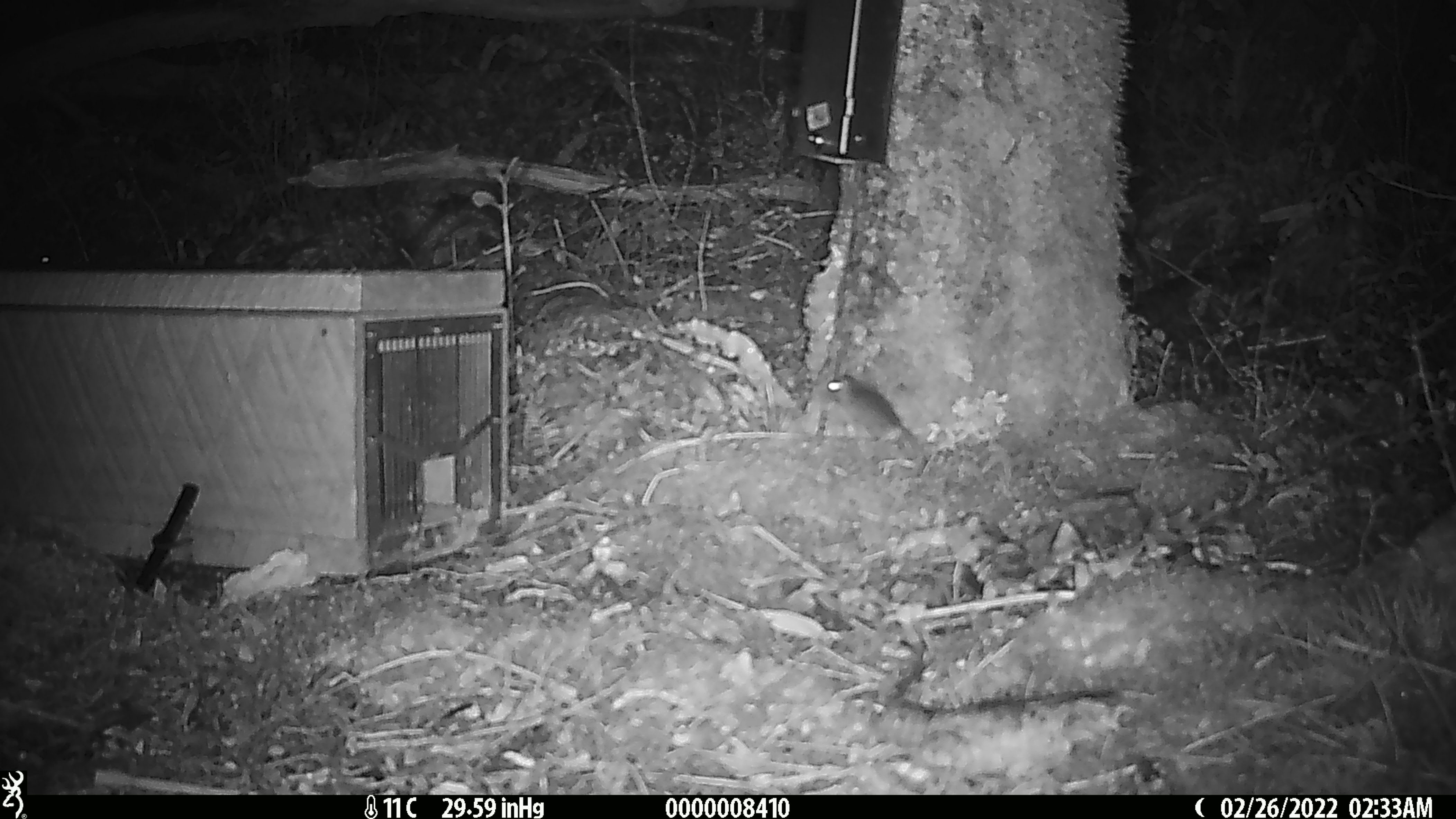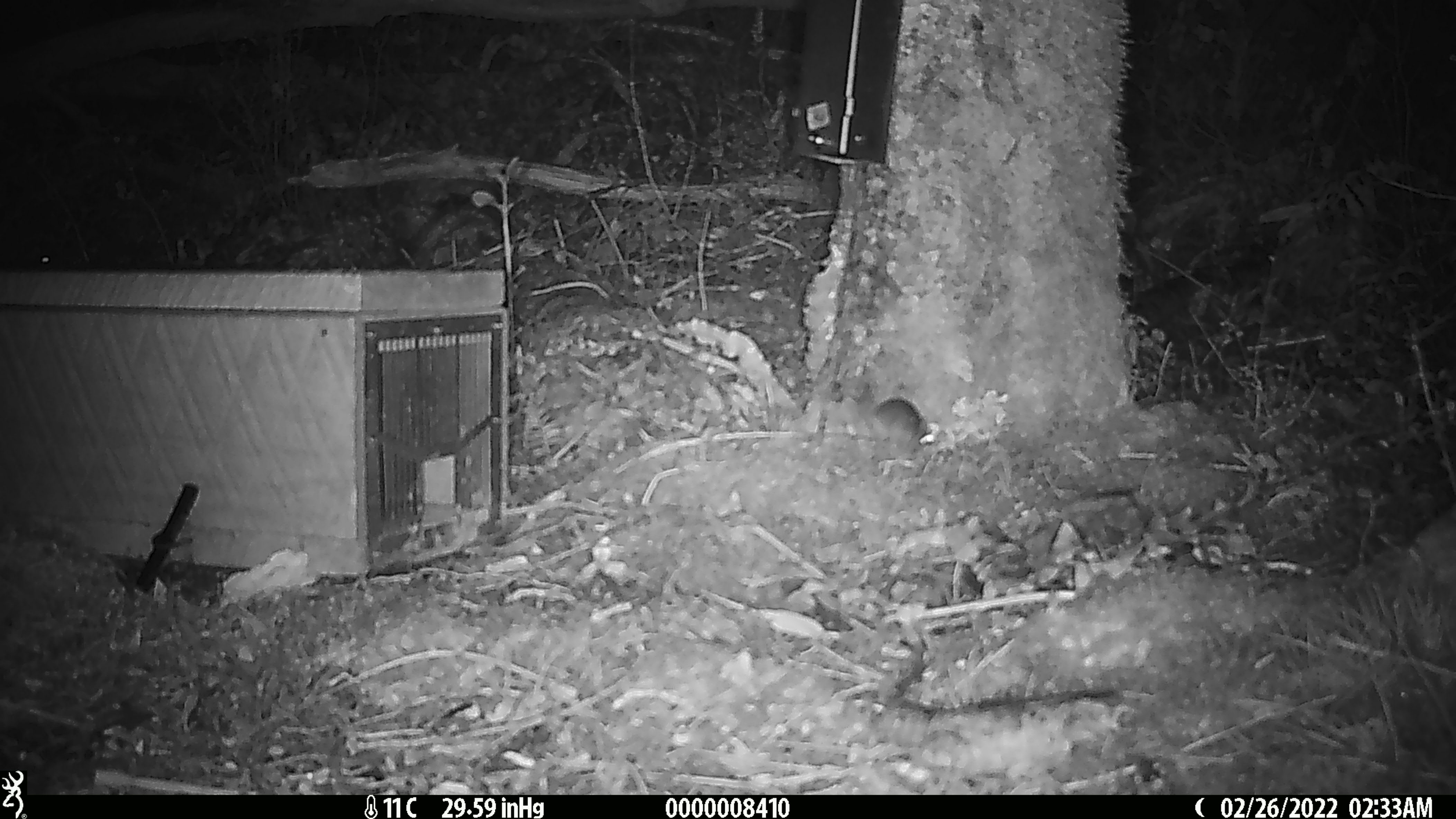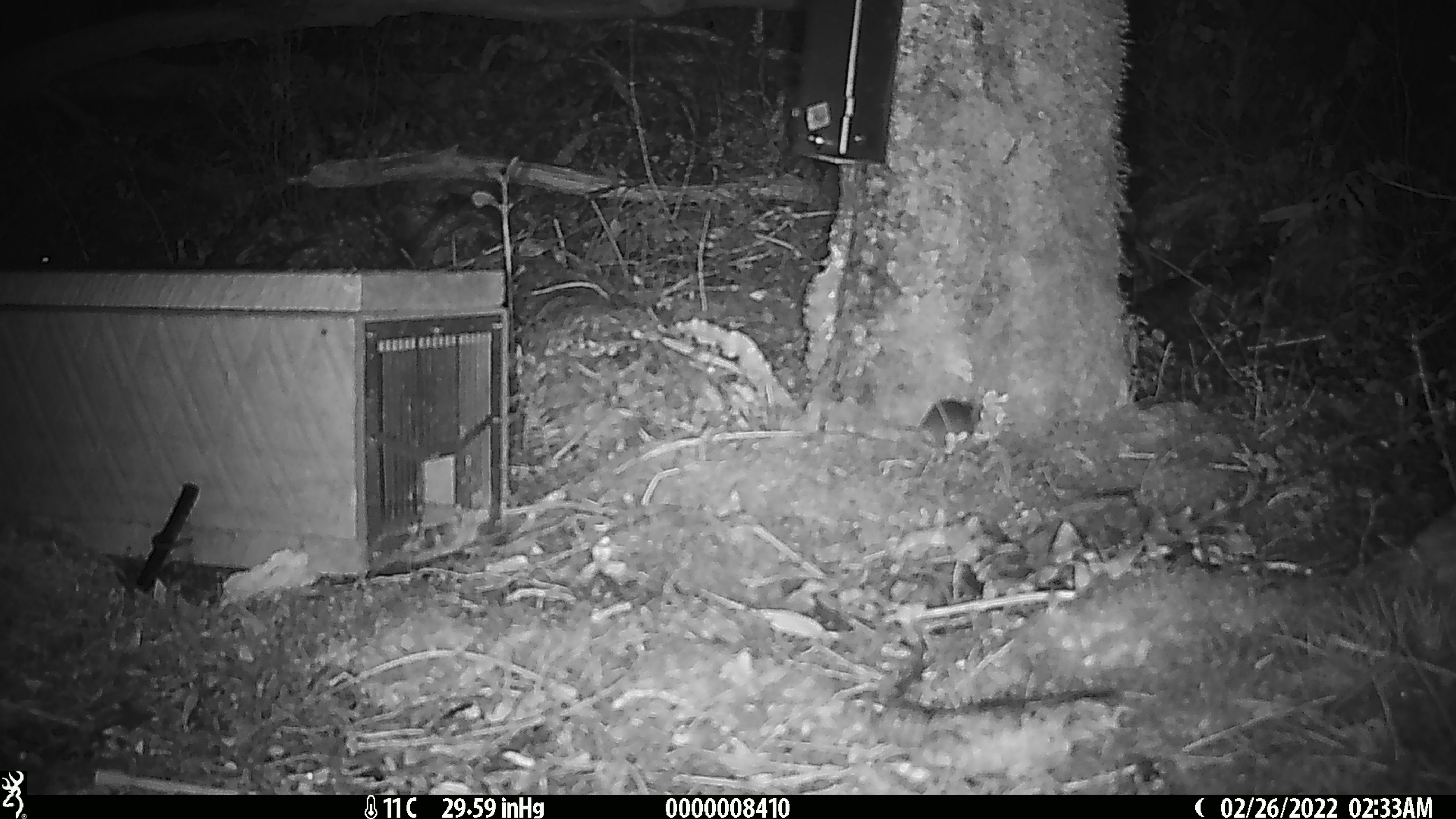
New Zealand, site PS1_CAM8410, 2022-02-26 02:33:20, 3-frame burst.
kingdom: Animalia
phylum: Chordata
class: Mammalia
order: Rodentia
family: Muridae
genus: Mus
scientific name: Mus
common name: mouse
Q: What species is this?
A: Mouse (Mus).